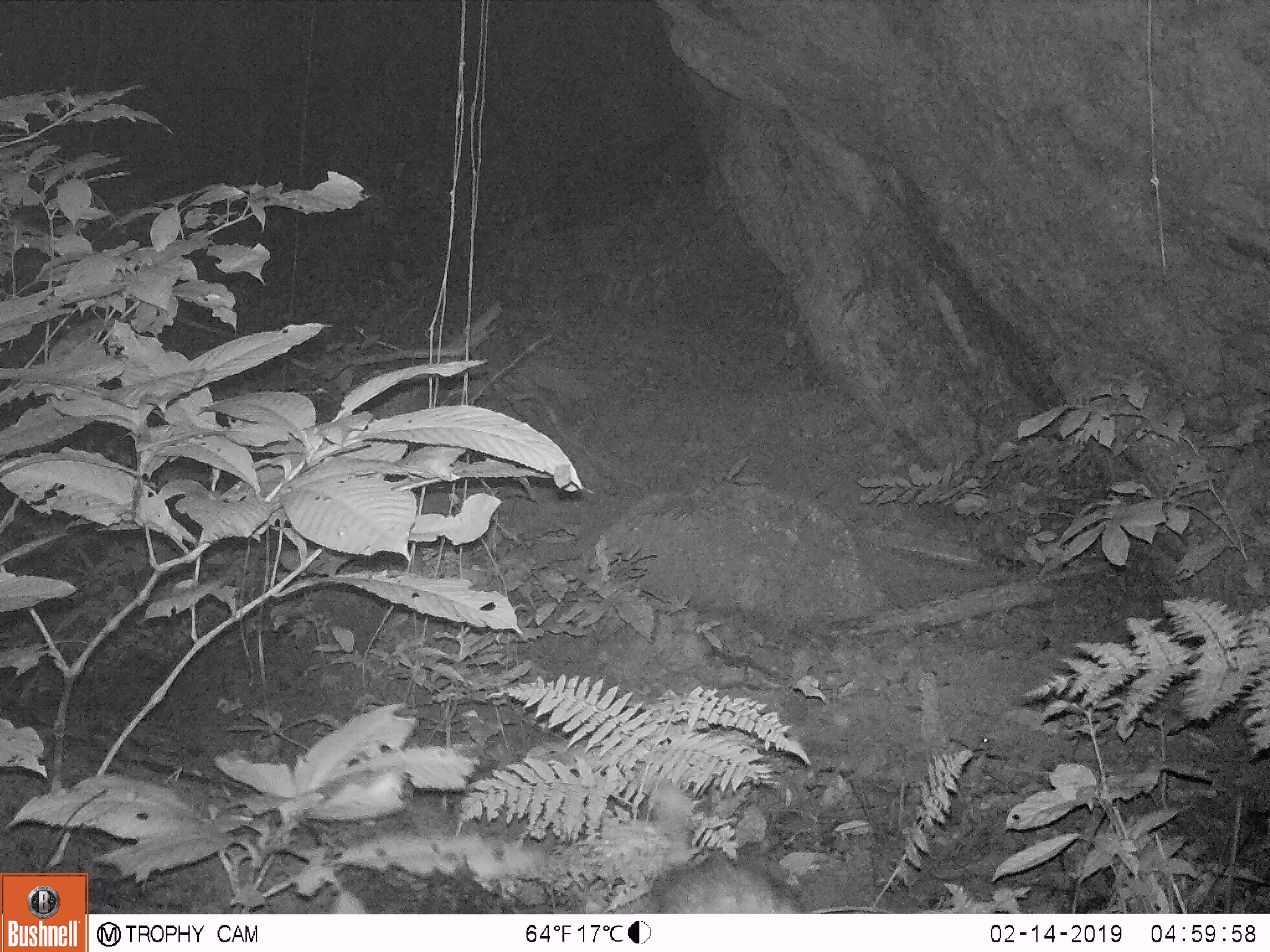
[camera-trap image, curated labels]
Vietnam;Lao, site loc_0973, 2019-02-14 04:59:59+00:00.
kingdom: Animalia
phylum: Chordata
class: Mammalia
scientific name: Mammalia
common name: mammal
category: unidentified mammal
Unidentified mammal (mammal) (Mammalia). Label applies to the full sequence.